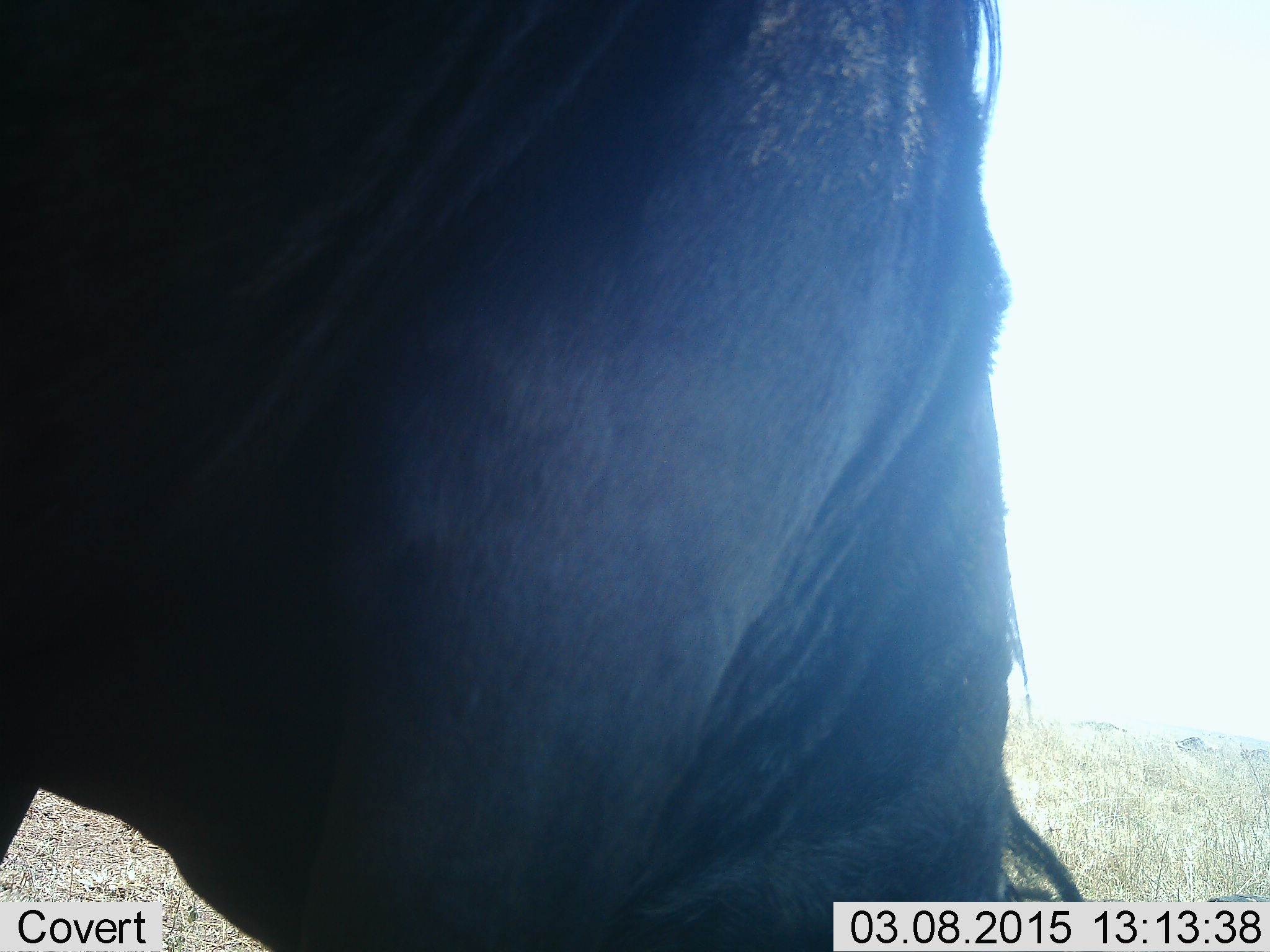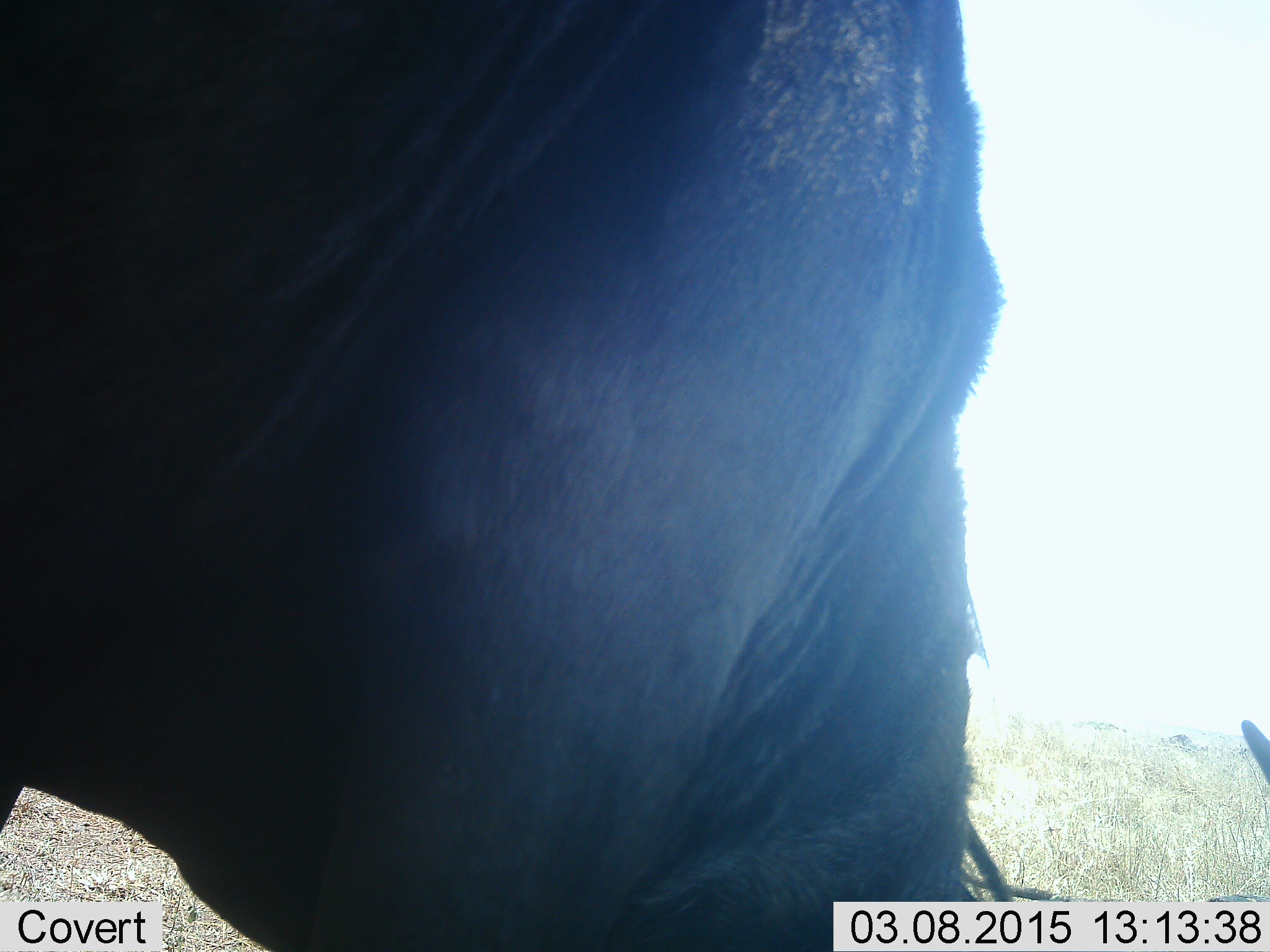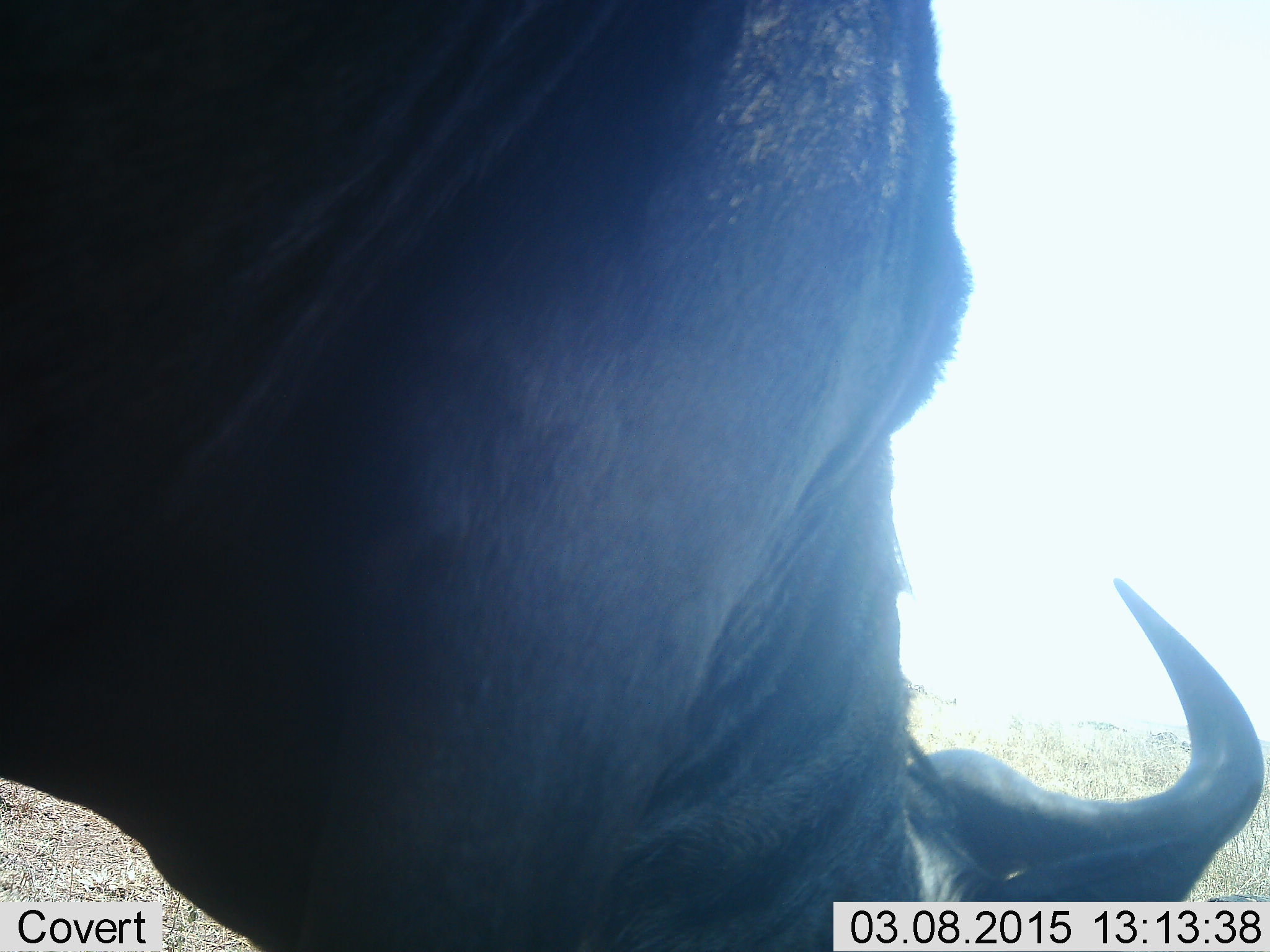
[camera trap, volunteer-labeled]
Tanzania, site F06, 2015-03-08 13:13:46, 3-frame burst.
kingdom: Animalia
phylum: Chordata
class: Mammalia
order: Artiodactyla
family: Bovidae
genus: Connochaetes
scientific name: Connochaetes taurinus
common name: blue wildebeest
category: wildebeest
Wildebeest (blue wildebeest) (Connochaetes taurinus), count 1. Behavior (volunteer vote fractions): standing 50%, resting 0%, moving 20%, interacting 0%. Young present (vote fraction): 0%. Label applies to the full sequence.